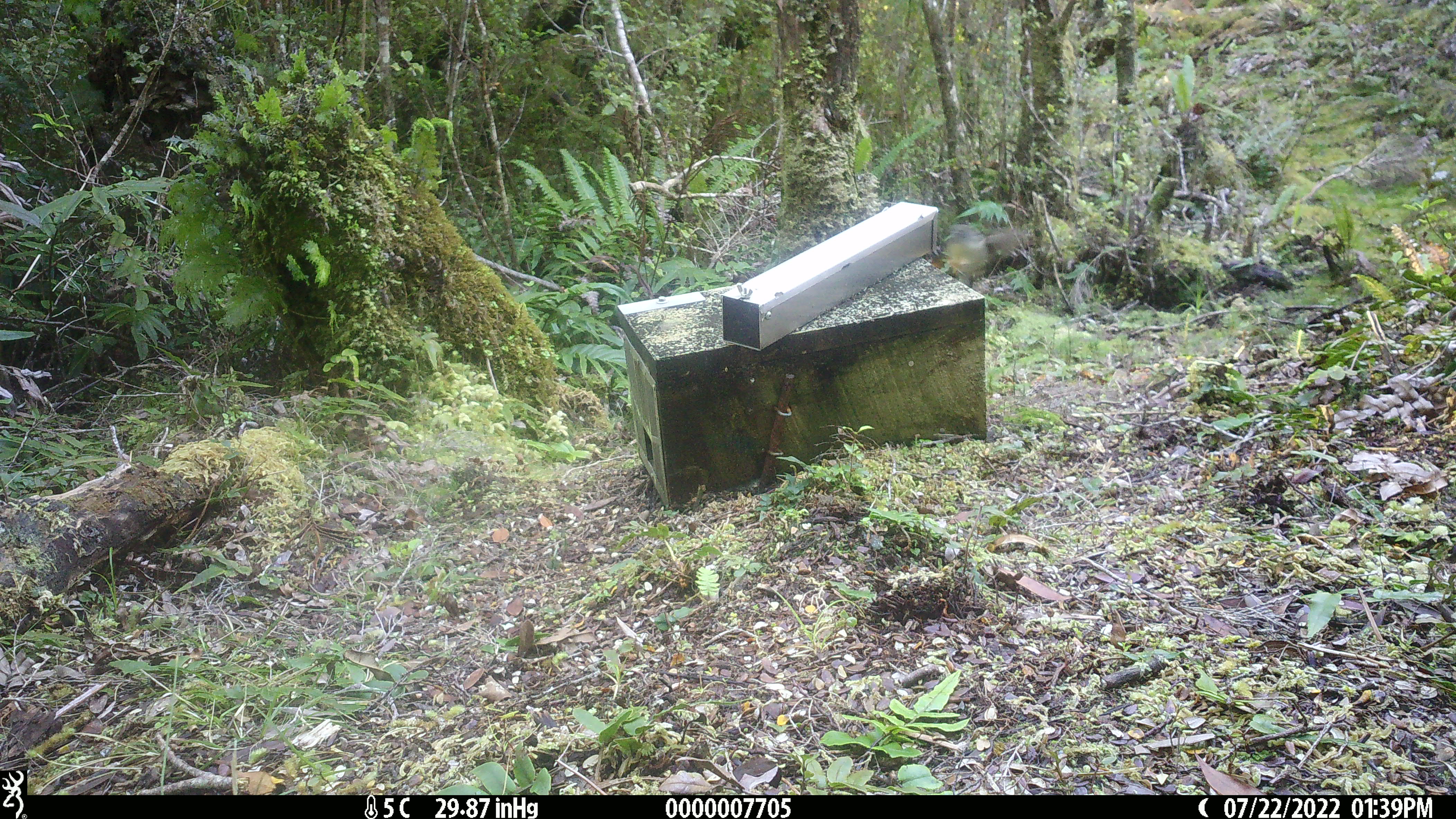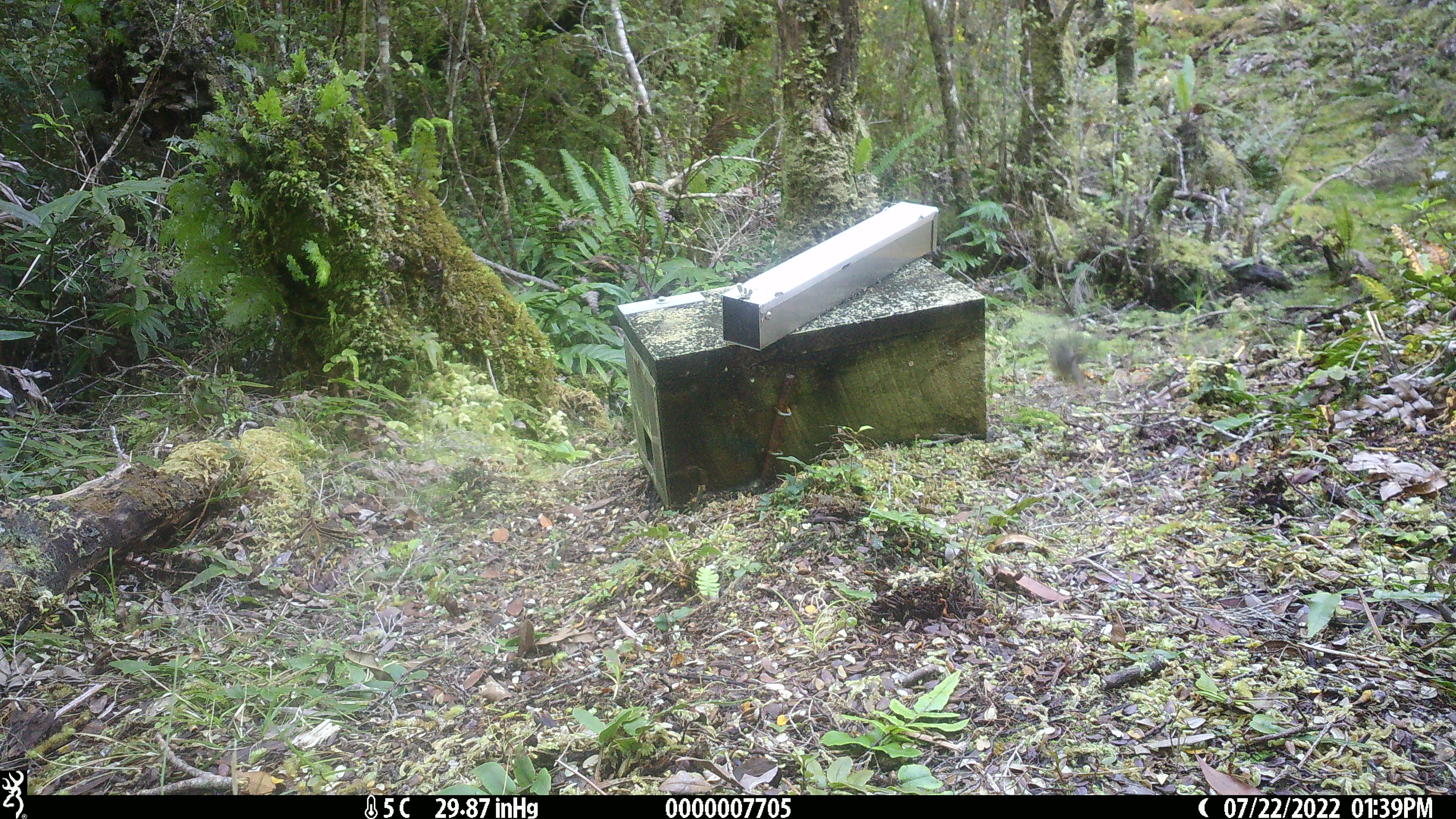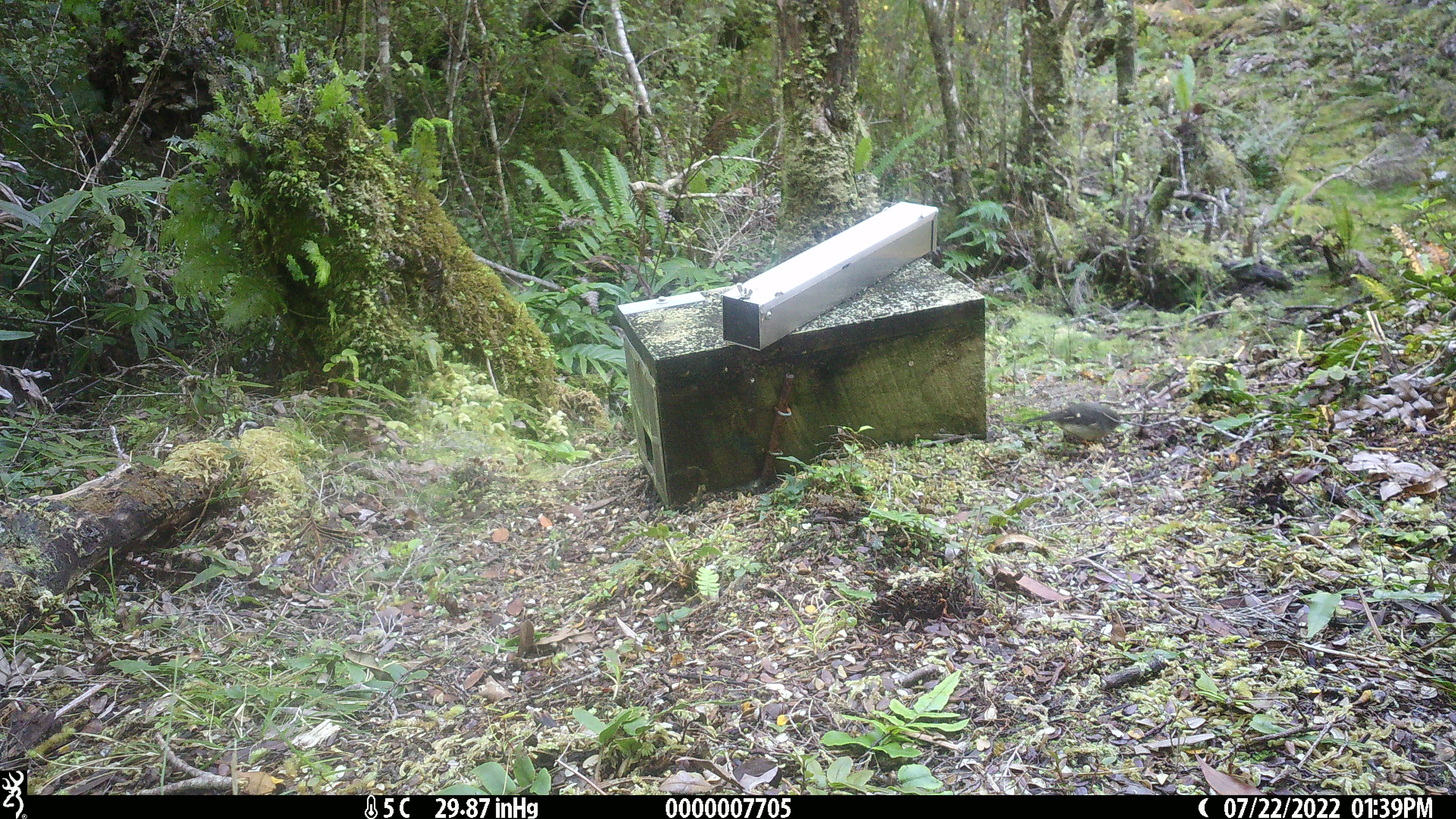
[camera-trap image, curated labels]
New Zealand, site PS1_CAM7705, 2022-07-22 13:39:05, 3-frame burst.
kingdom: Animalia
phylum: Chordata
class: Aves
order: Passeriformes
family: Petroicidae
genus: Petroica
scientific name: Petroica macrocephala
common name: tomtit